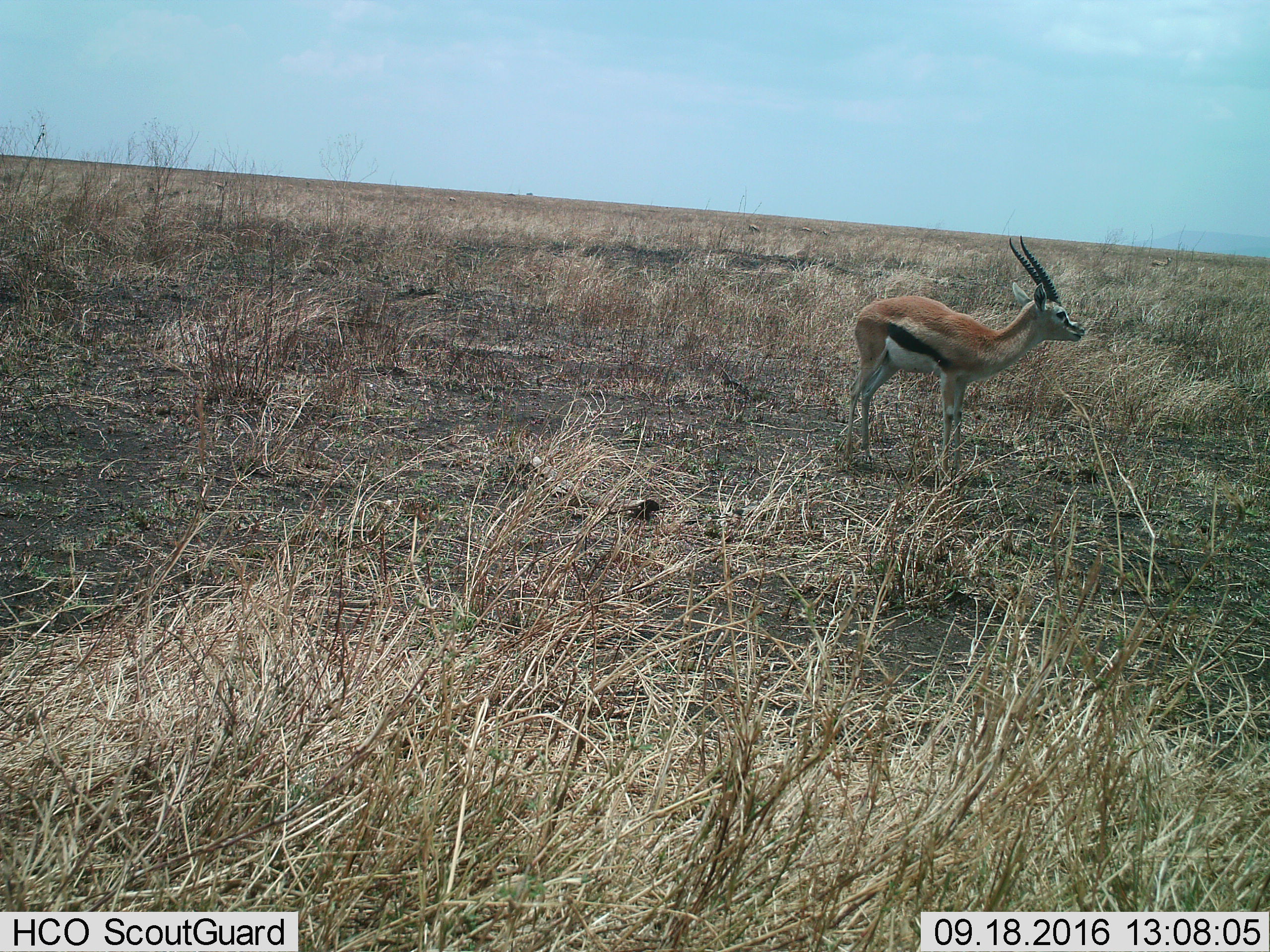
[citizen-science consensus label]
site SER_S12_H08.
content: unidentified animal